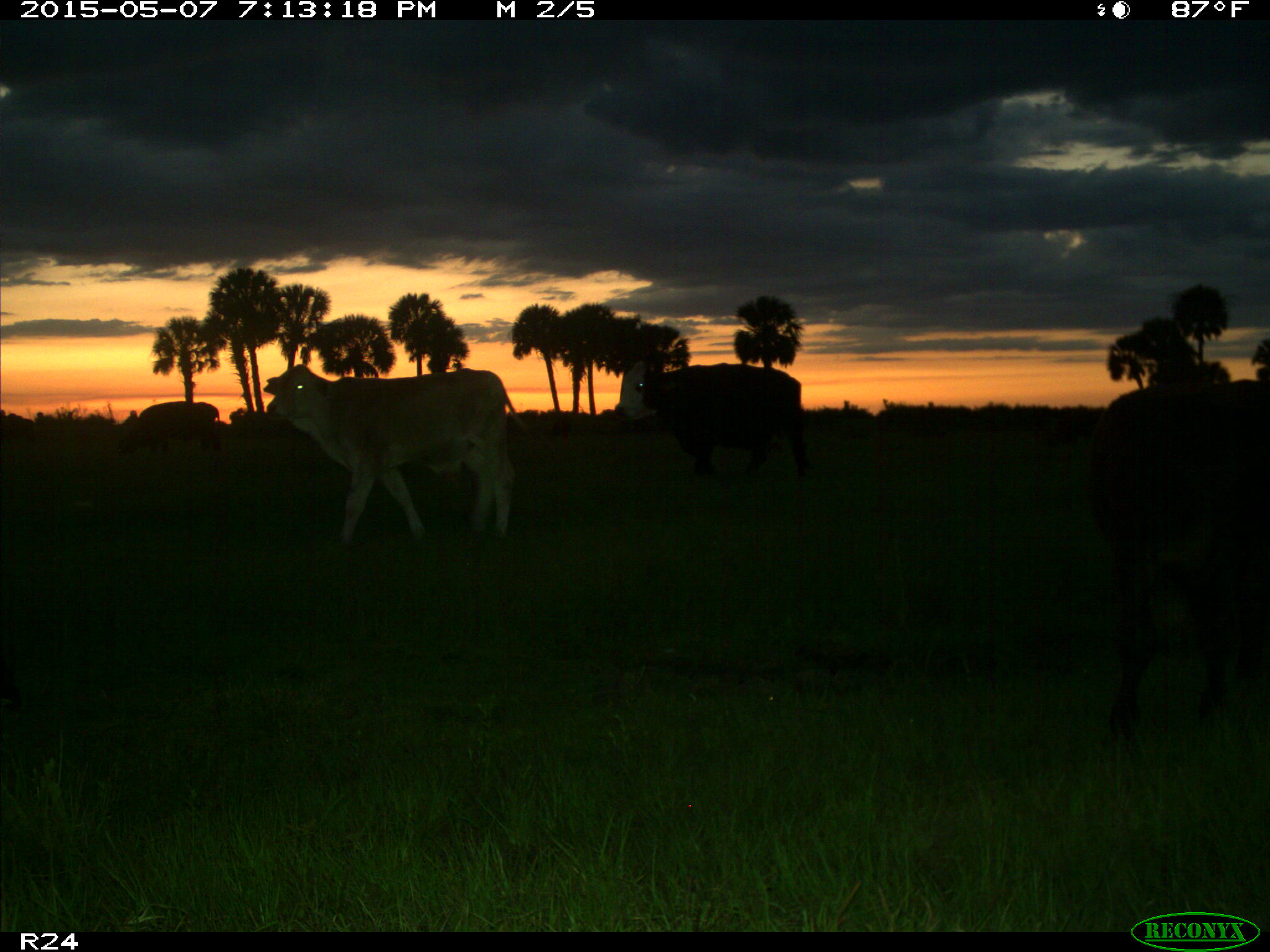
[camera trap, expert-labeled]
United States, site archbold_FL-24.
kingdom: Animalia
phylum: Chordata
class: Mammalia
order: Artiodactyla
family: Bovidae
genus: Bos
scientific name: Bos taurus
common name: domestic cow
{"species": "Bos taurus (domestic cow)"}